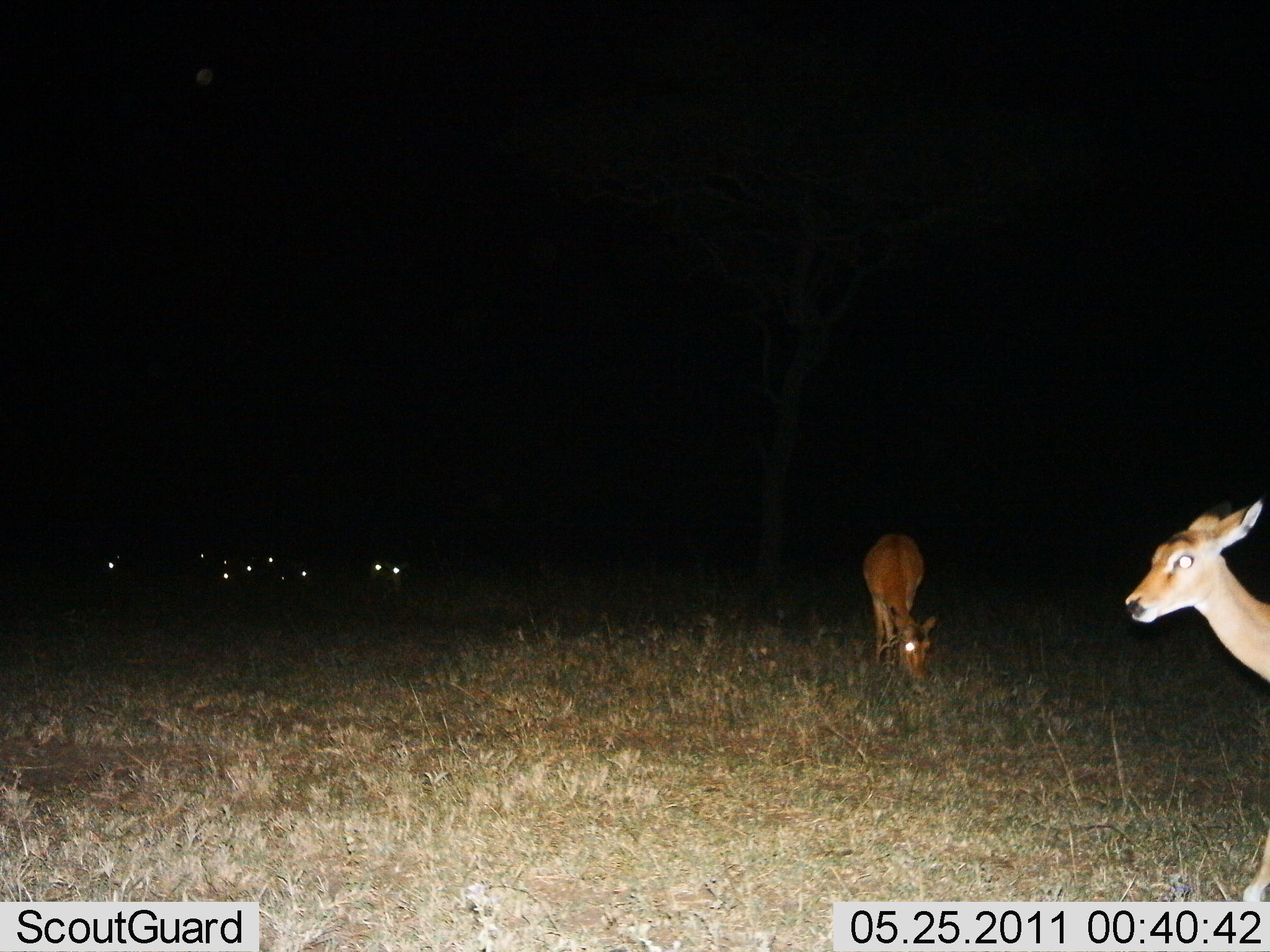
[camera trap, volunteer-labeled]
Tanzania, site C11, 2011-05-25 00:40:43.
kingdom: Animalia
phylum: Chordata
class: Mammalia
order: Artiodactyla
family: Bovidae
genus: Redunca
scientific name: Redunca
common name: reedbuck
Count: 2.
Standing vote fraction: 100%.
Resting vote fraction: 0%.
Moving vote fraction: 0%.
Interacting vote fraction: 0%.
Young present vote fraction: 0%.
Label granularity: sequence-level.